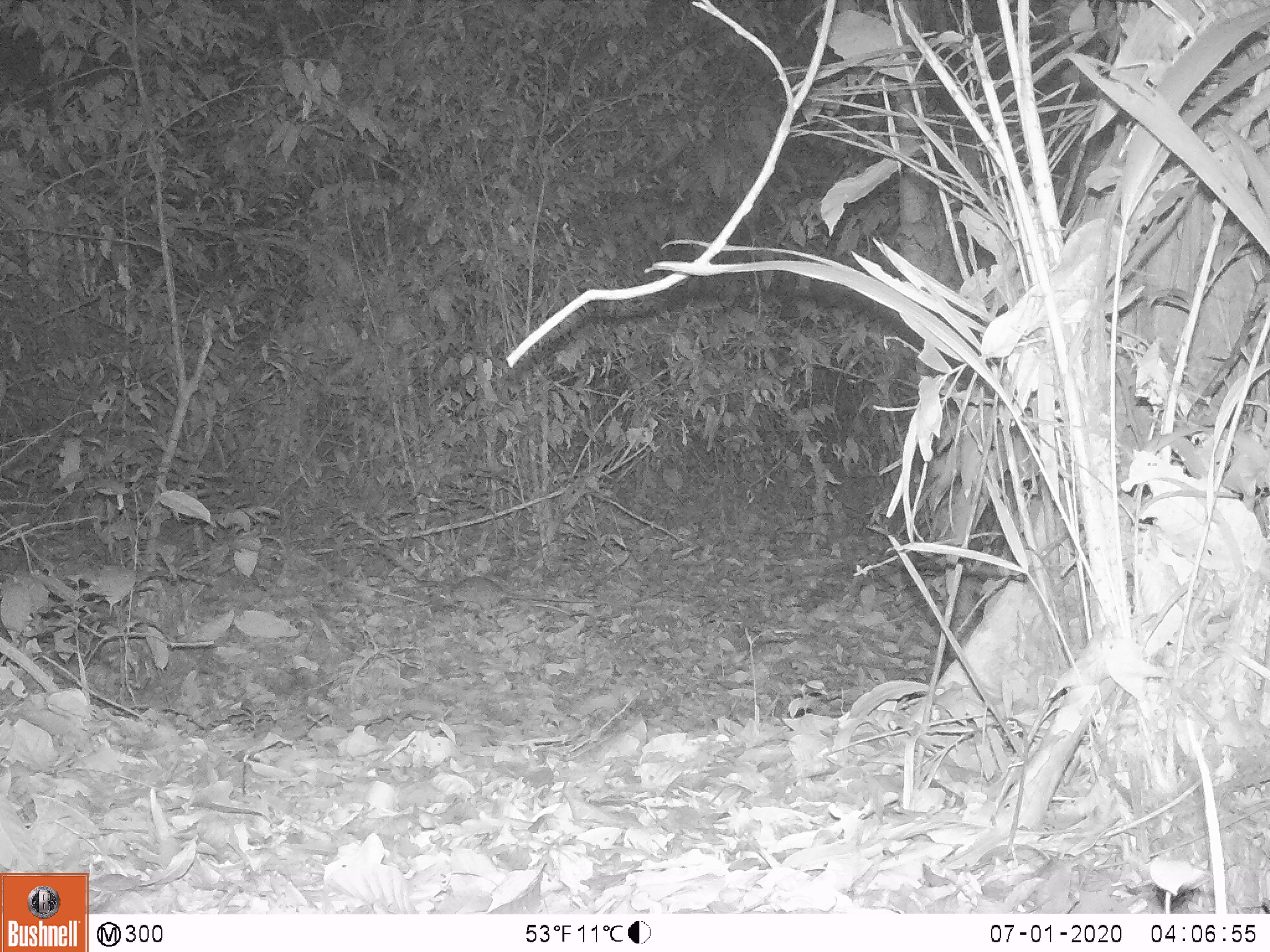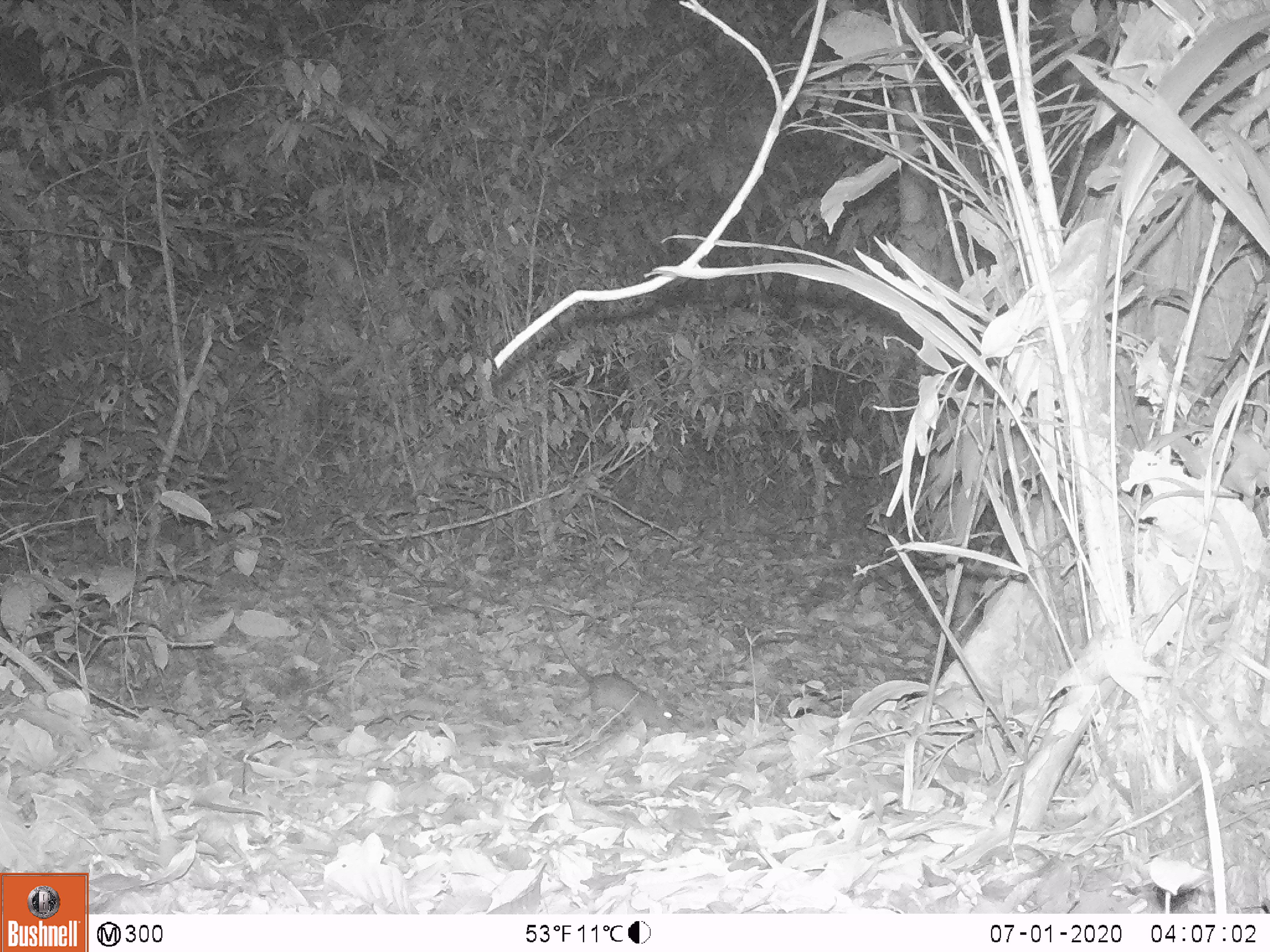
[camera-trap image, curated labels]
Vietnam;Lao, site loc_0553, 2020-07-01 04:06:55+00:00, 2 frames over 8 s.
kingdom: Animalia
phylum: Chordata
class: Mammalia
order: Rodentia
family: Muridae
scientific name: Muridae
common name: old-world mice and rats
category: unidentified murid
Unidentified murid (old-world mice and rats) (Muridae). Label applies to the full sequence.